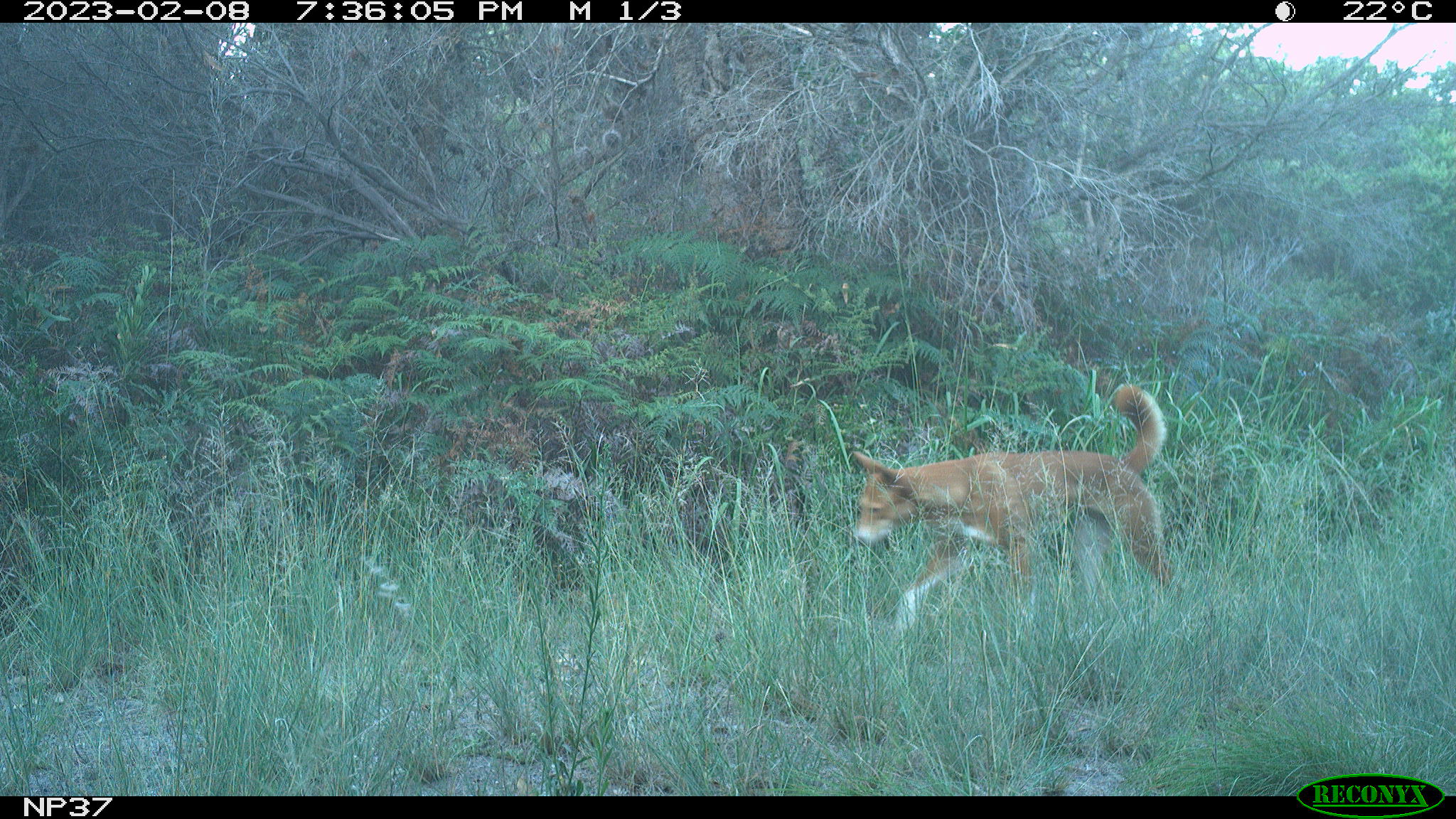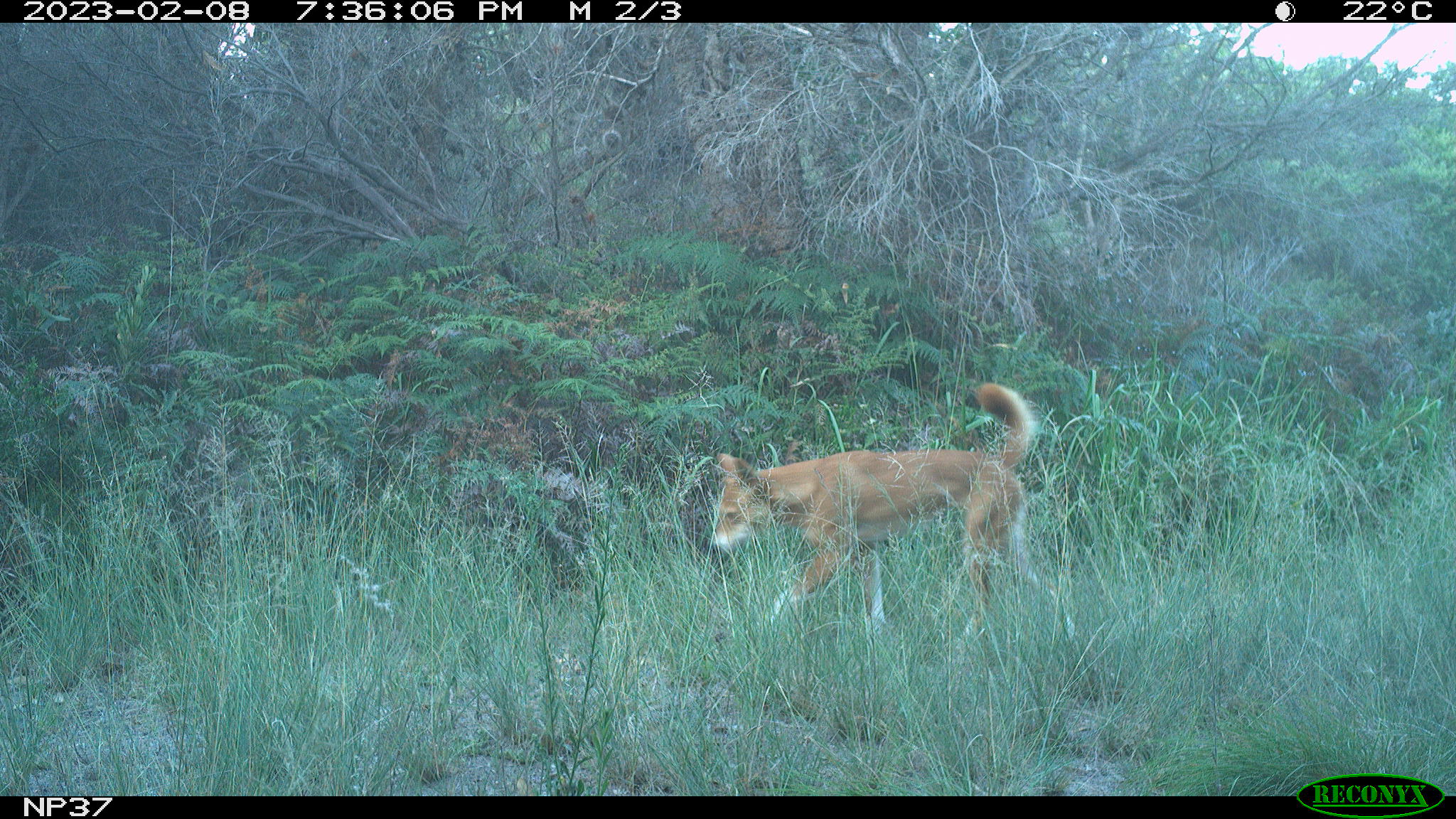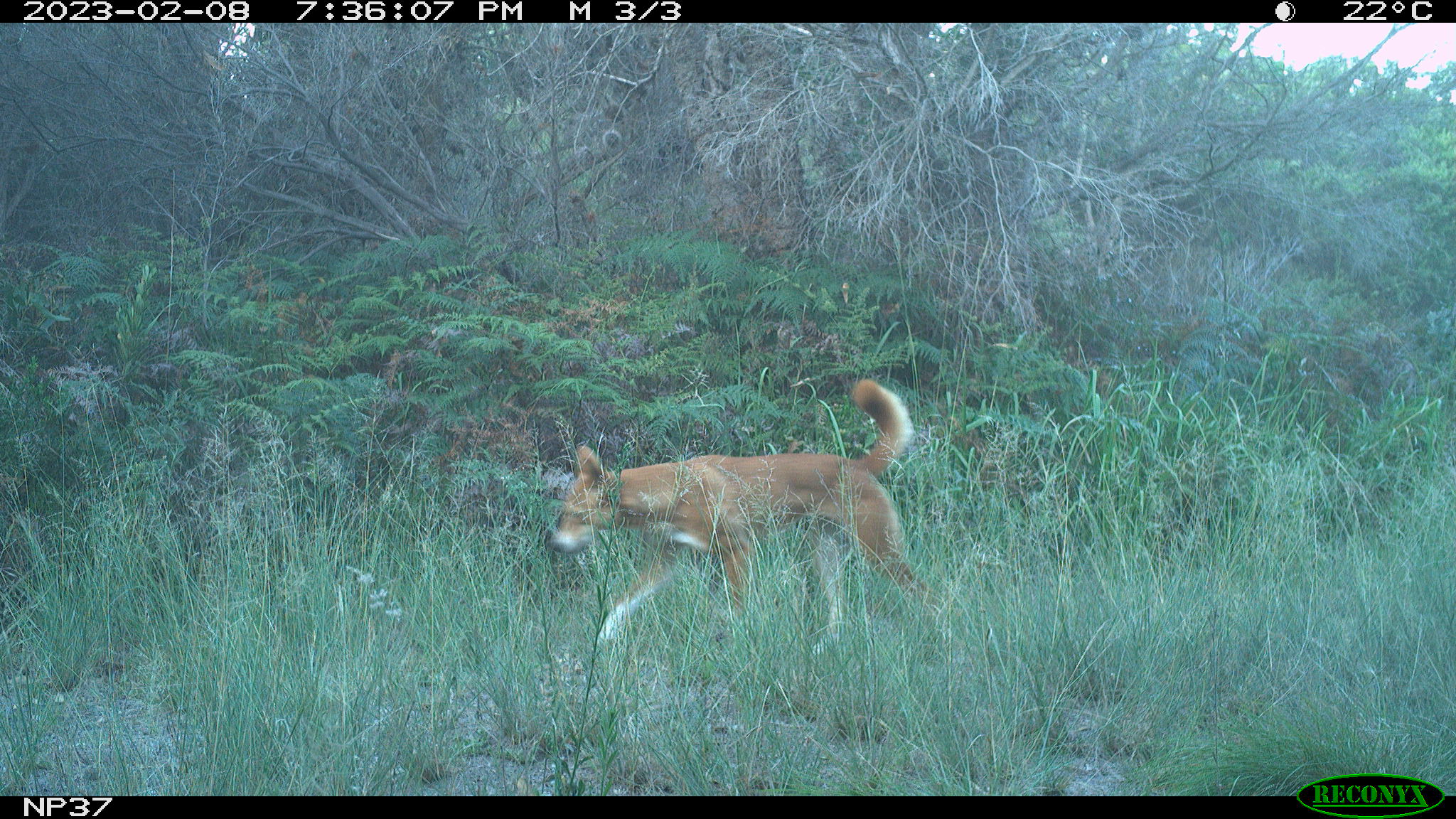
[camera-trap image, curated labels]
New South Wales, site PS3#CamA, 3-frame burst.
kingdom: Animalia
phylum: Chordata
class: Mammalia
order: Carnivora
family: Canidae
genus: Canis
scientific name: Canis familiaris dingo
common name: dingo